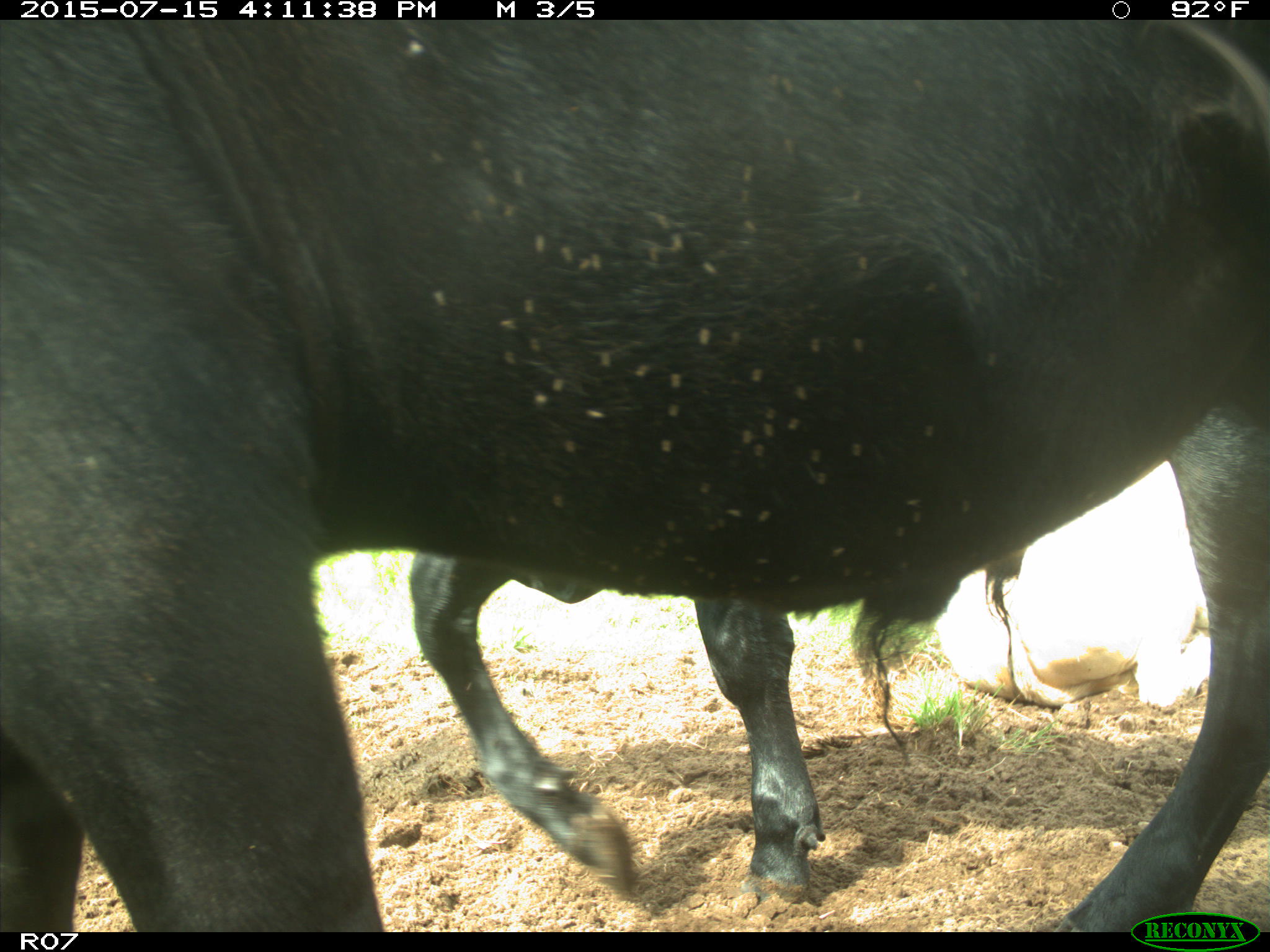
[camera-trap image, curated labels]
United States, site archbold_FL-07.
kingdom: Animalia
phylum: Chordata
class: Mammalia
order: Artiodactyla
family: Bovidae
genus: Bos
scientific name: Bos taurus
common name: domestic cow